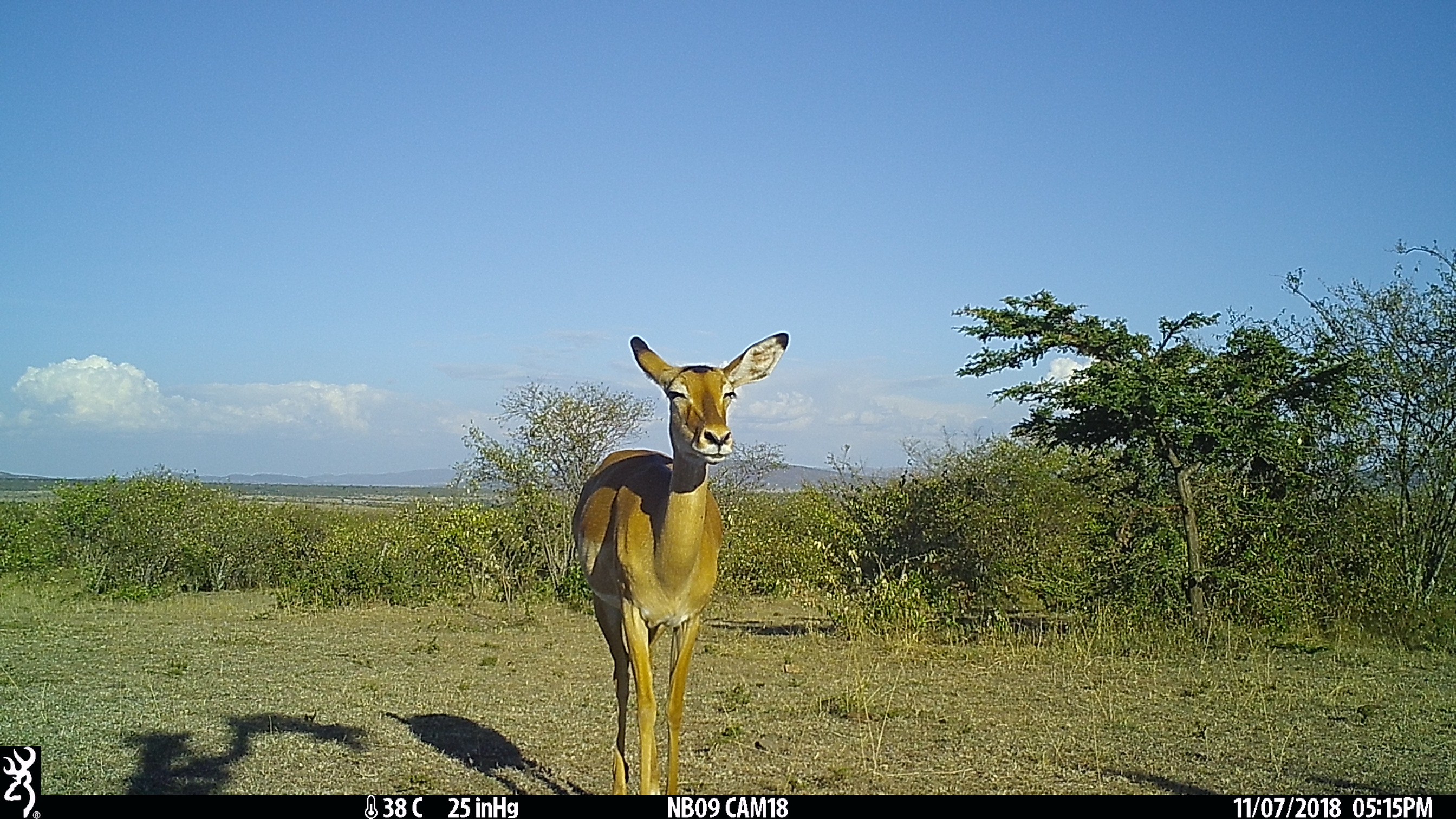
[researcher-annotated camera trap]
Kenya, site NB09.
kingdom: Animalia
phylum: Chordata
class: Mammalia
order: Artiodactyla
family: Bovidae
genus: Aepyceros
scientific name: Aepyceros melampus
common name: impala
Impala (Aepyceros melampus).